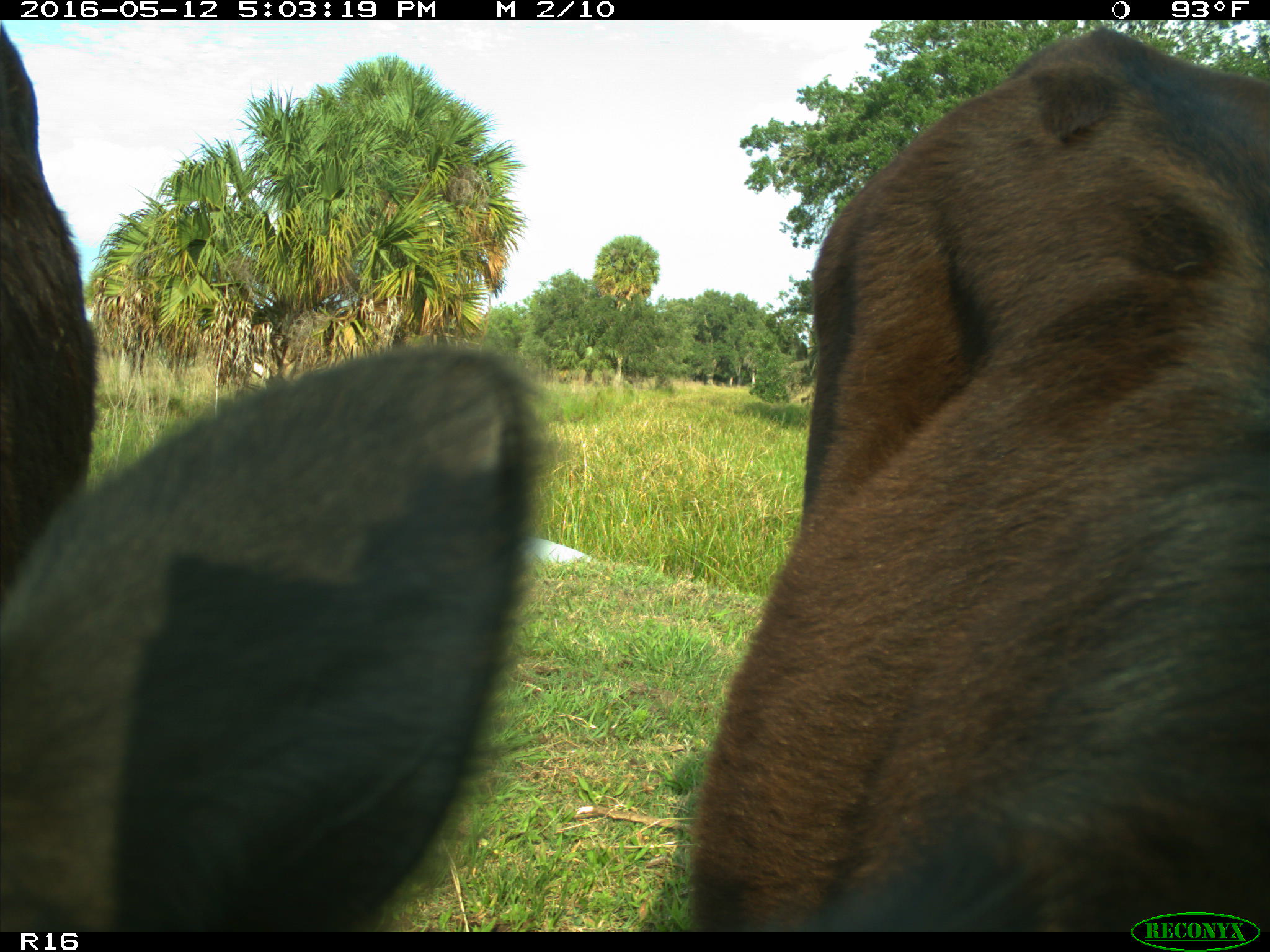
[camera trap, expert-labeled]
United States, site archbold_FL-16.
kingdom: Animalia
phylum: Chordata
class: Mammalia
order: Artiodactyla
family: Bovidae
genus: Bos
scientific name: Bos taurus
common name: domestic cow